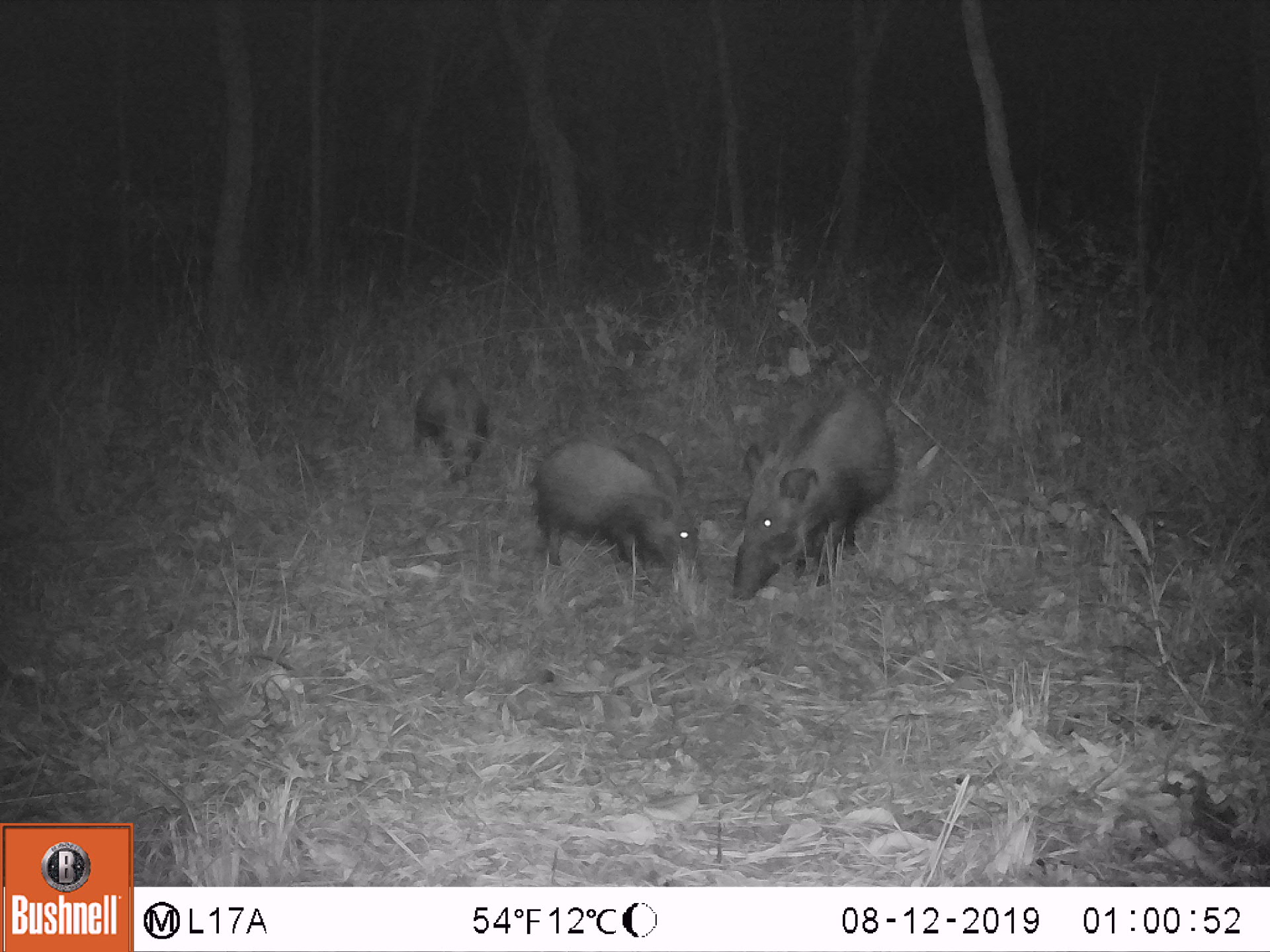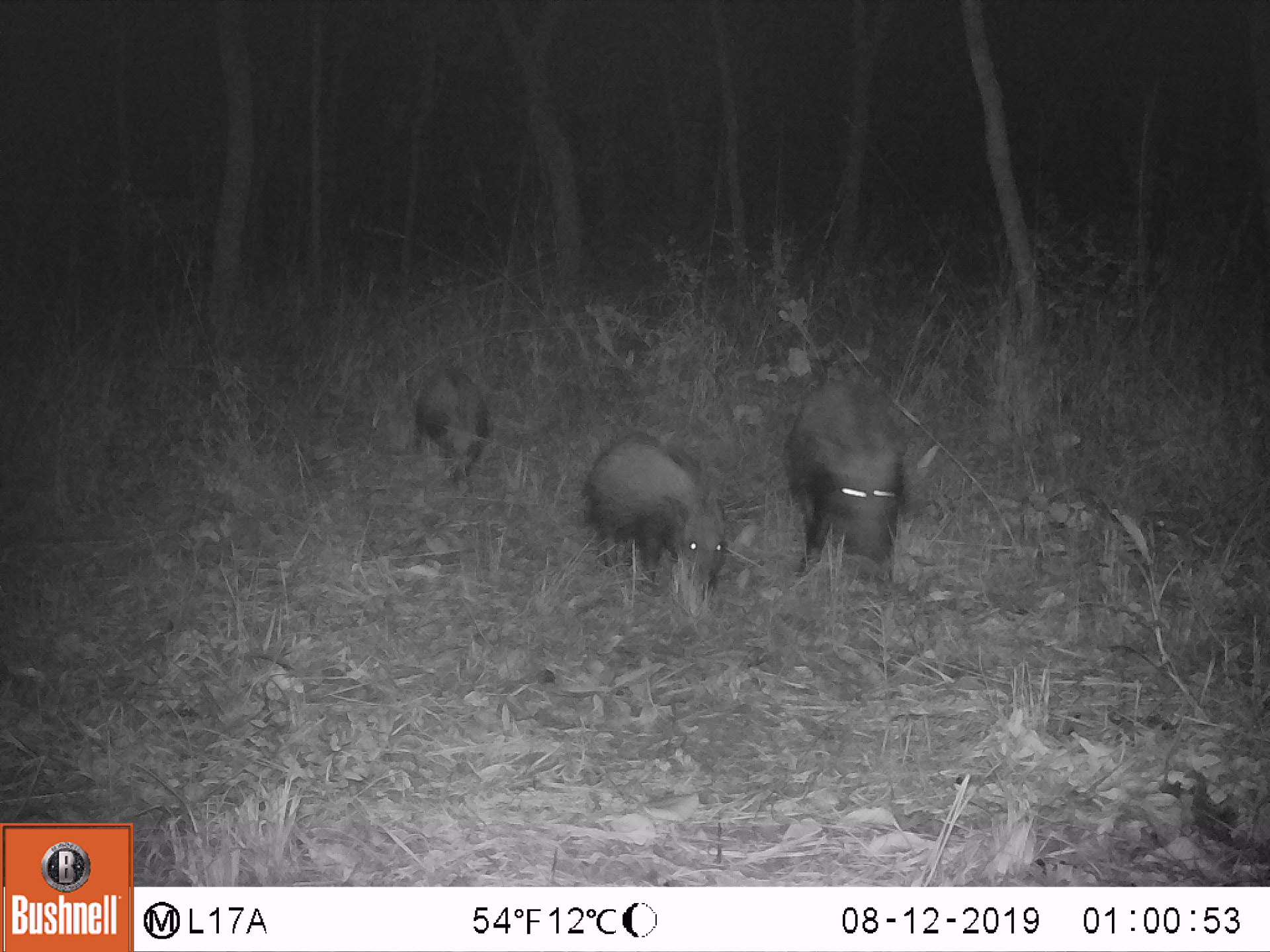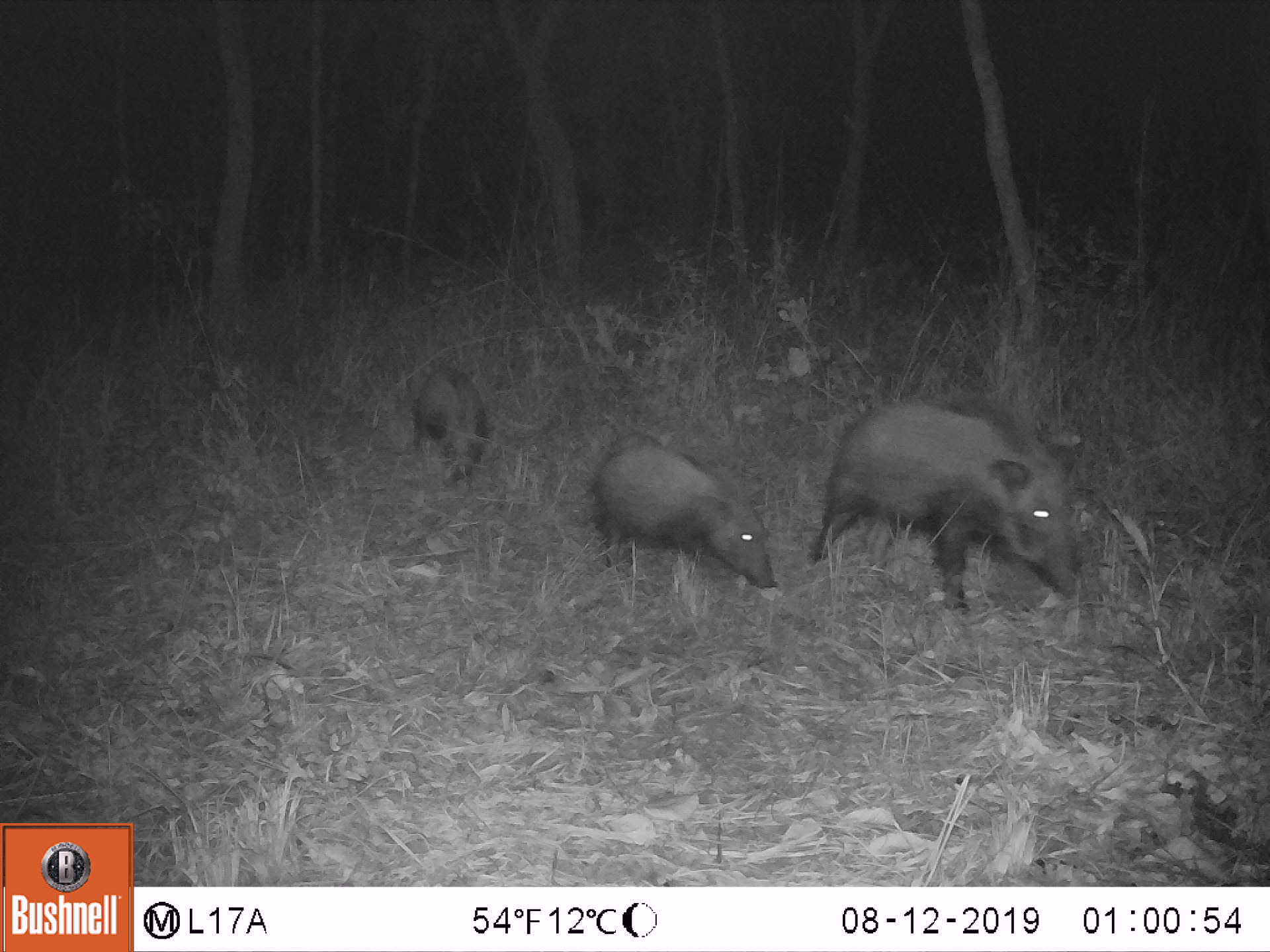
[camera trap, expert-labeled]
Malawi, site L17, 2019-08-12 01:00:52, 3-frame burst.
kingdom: Animalia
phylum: Chordata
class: Mammalia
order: Artiodactyla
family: Suidae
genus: Potamochoerus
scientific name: Potamochoerus larvatus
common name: bushpig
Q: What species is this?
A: Bushpig (Potamochoerus larvatus).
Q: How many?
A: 3.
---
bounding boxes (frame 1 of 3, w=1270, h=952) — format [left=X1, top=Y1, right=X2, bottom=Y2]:
bushpig: [left=726, top=378, right=901, bottom=604]; [left=531, top=434, right=706, bottom=583]; [left=412, top=357, right=491, bottom=478]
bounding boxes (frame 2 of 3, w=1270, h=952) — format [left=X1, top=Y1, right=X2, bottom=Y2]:
bushpig: [left=781, top=373, right=912, bottom=573]; [left=579, top=429, right=733, bottom=586]; [left=413, top=365, right=495, bottom=484]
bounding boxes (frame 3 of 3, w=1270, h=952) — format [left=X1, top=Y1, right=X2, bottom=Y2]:
bushpig: [left=801, top=396, right=1093, bottom=605]; [left=584, top=431, right=775, bottom=597]; [left=405, top=357, right=492, bottom=486]